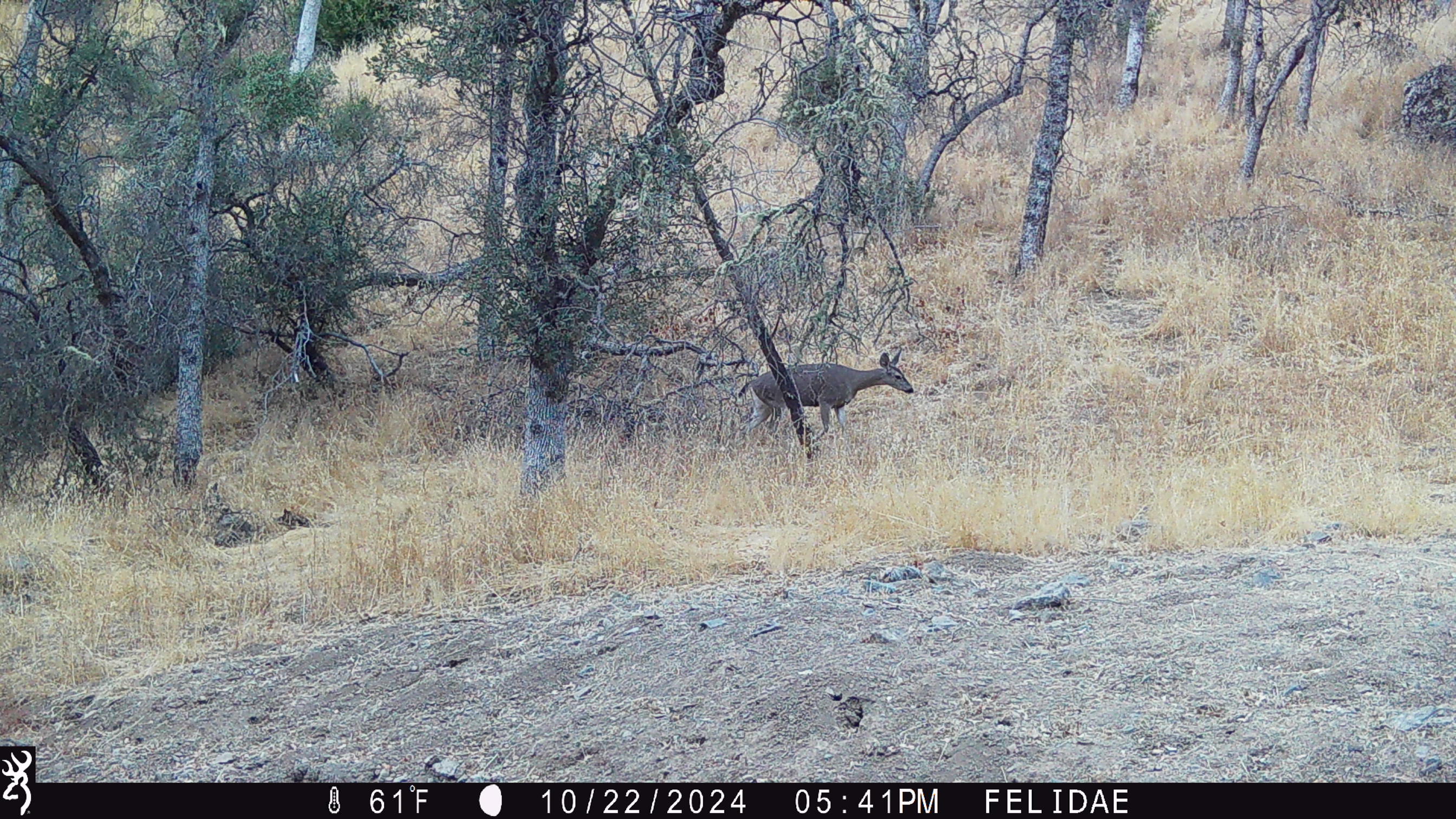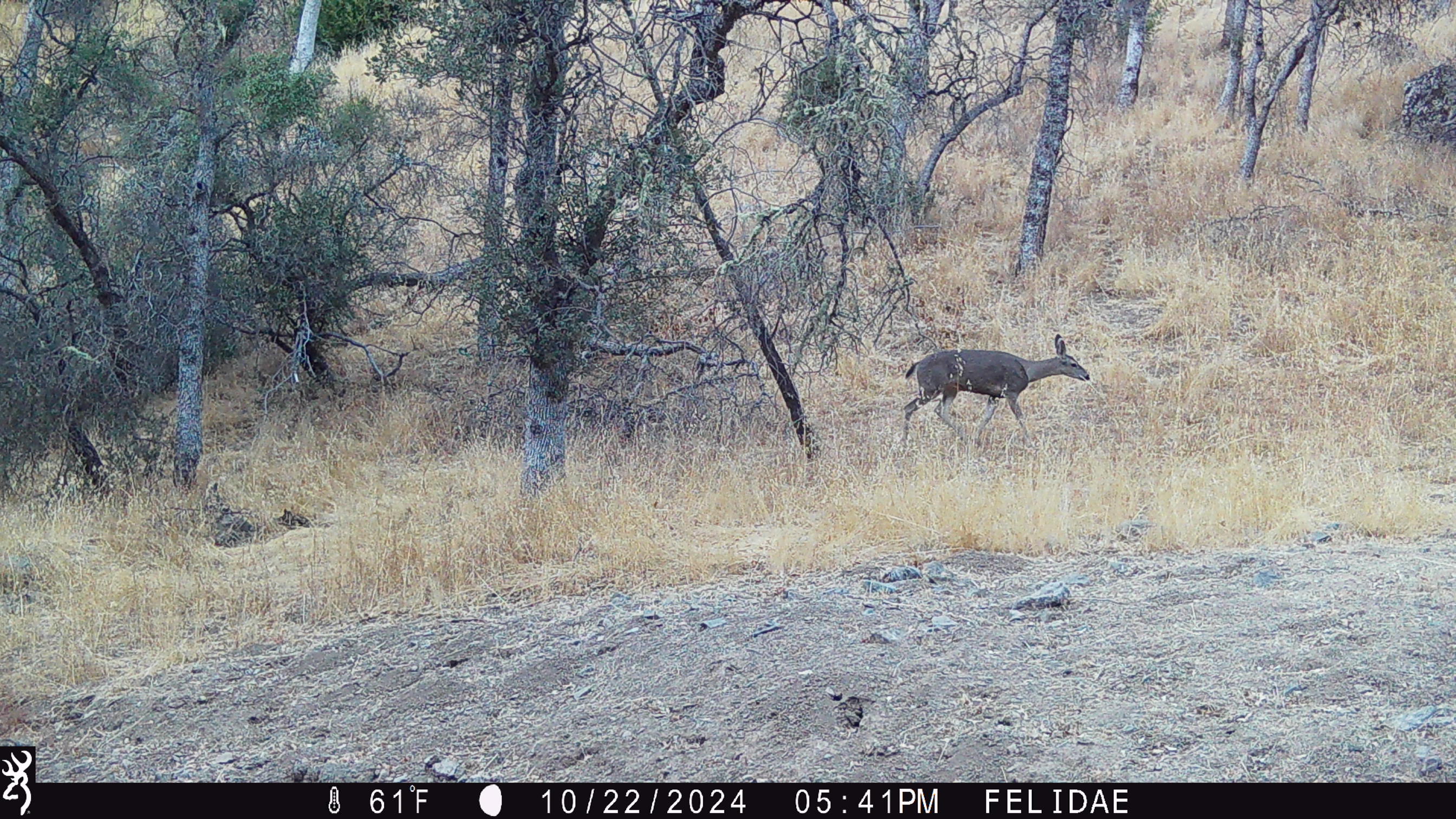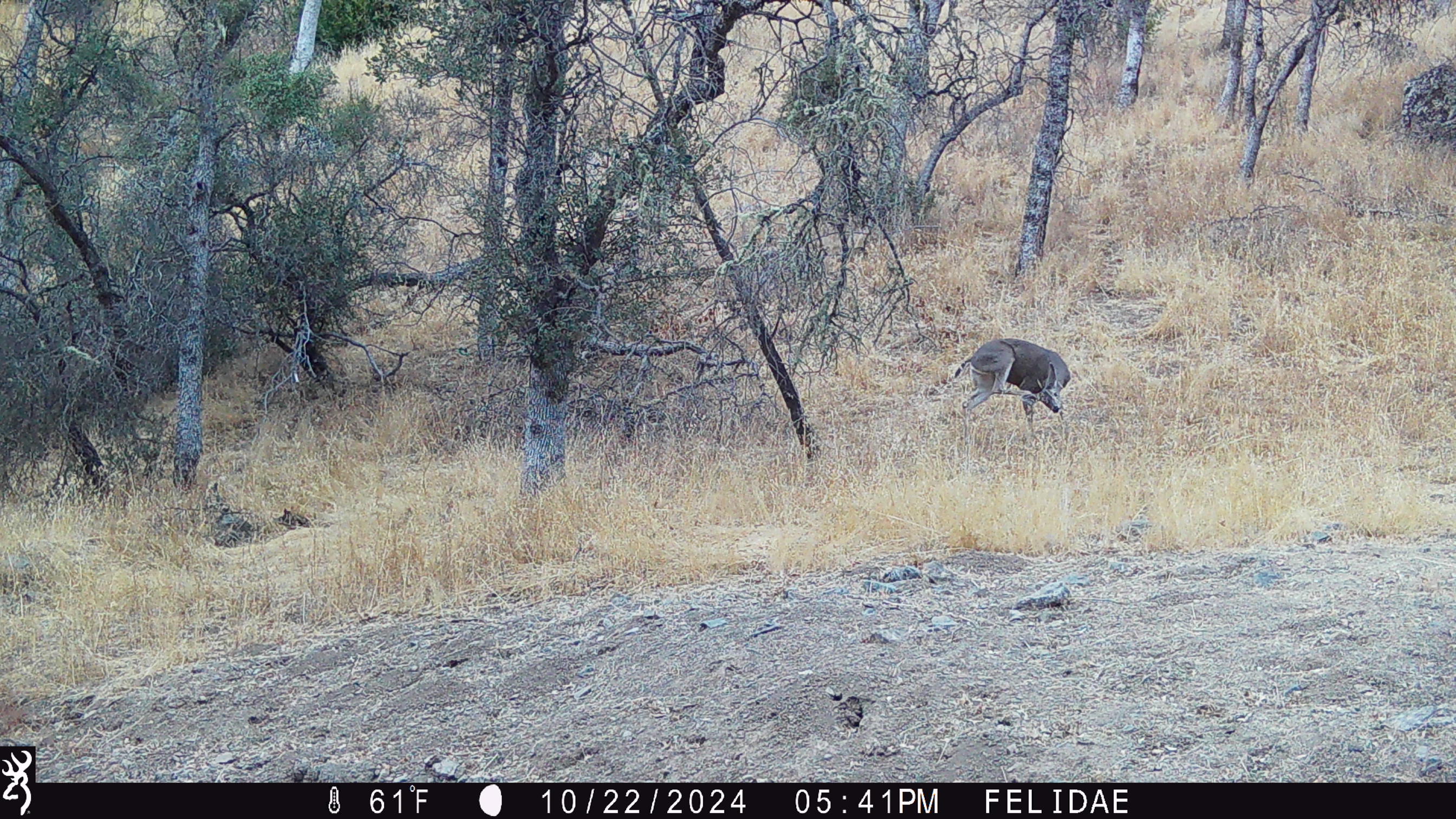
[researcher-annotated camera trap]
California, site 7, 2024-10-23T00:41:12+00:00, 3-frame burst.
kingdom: Animalia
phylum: Chordata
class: Mammalia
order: Artiodactyla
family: Cervidae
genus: Odocoileus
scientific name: Odocoileus hemionus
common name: mule deer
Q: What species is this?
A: Mule deer (Odocoileus hemionus).